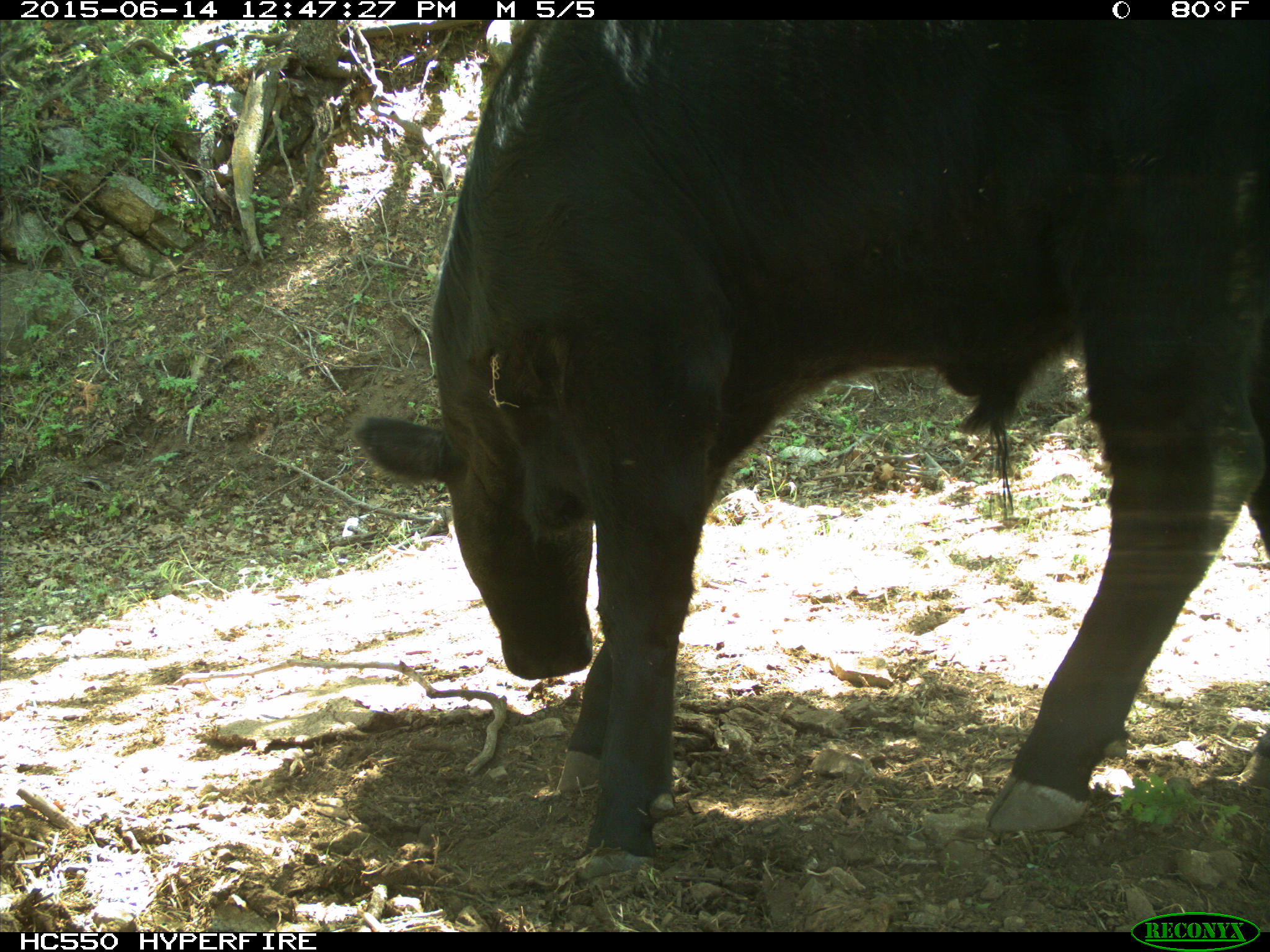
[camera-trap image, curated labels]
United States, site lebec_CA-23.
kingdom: Animalia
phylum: Chordata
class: Mammalia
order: Artiodactyla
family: Bovidae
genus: Bos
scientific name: Bos taurus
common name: domestic cow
Bos taurus (domestic cow).